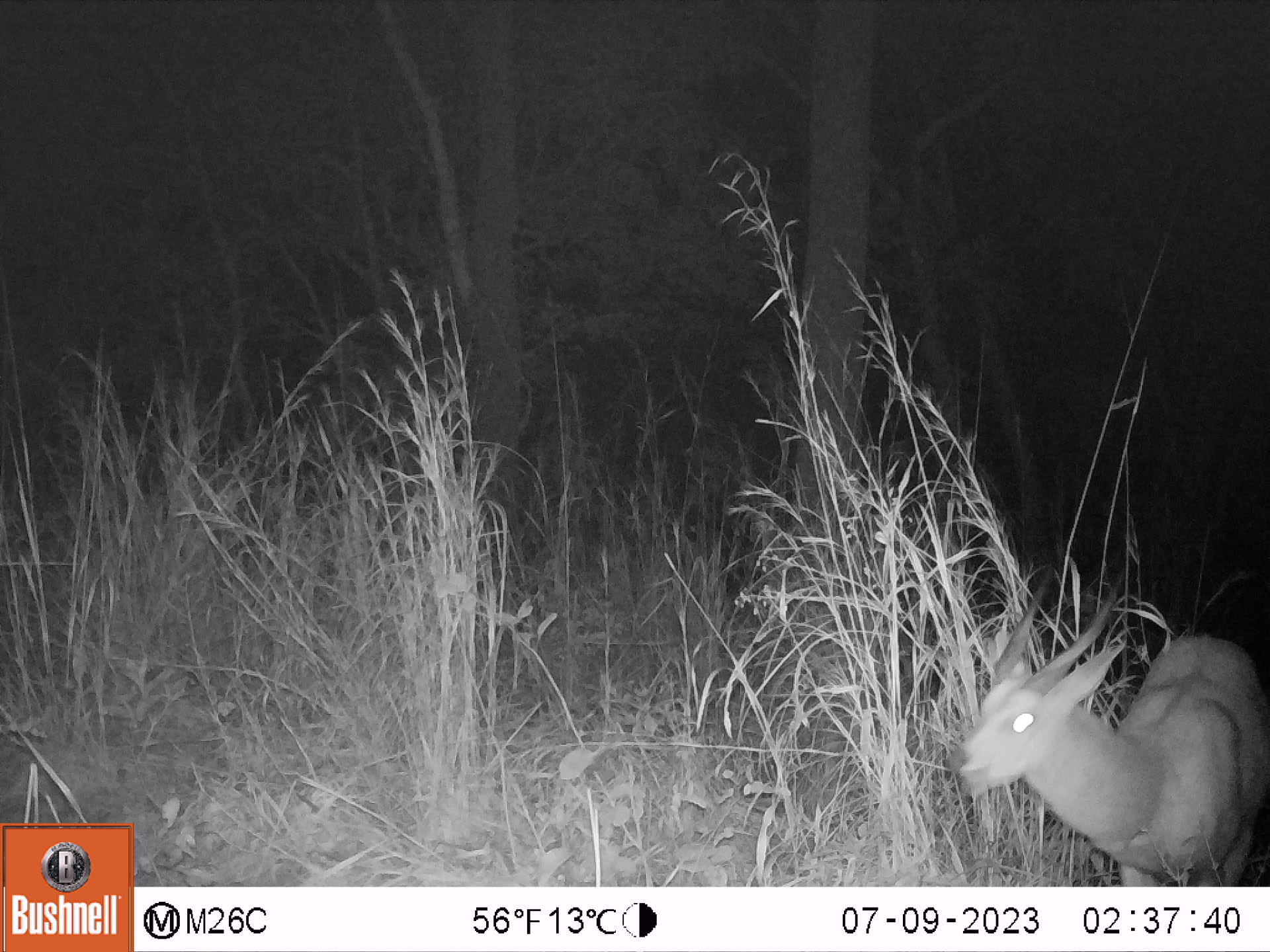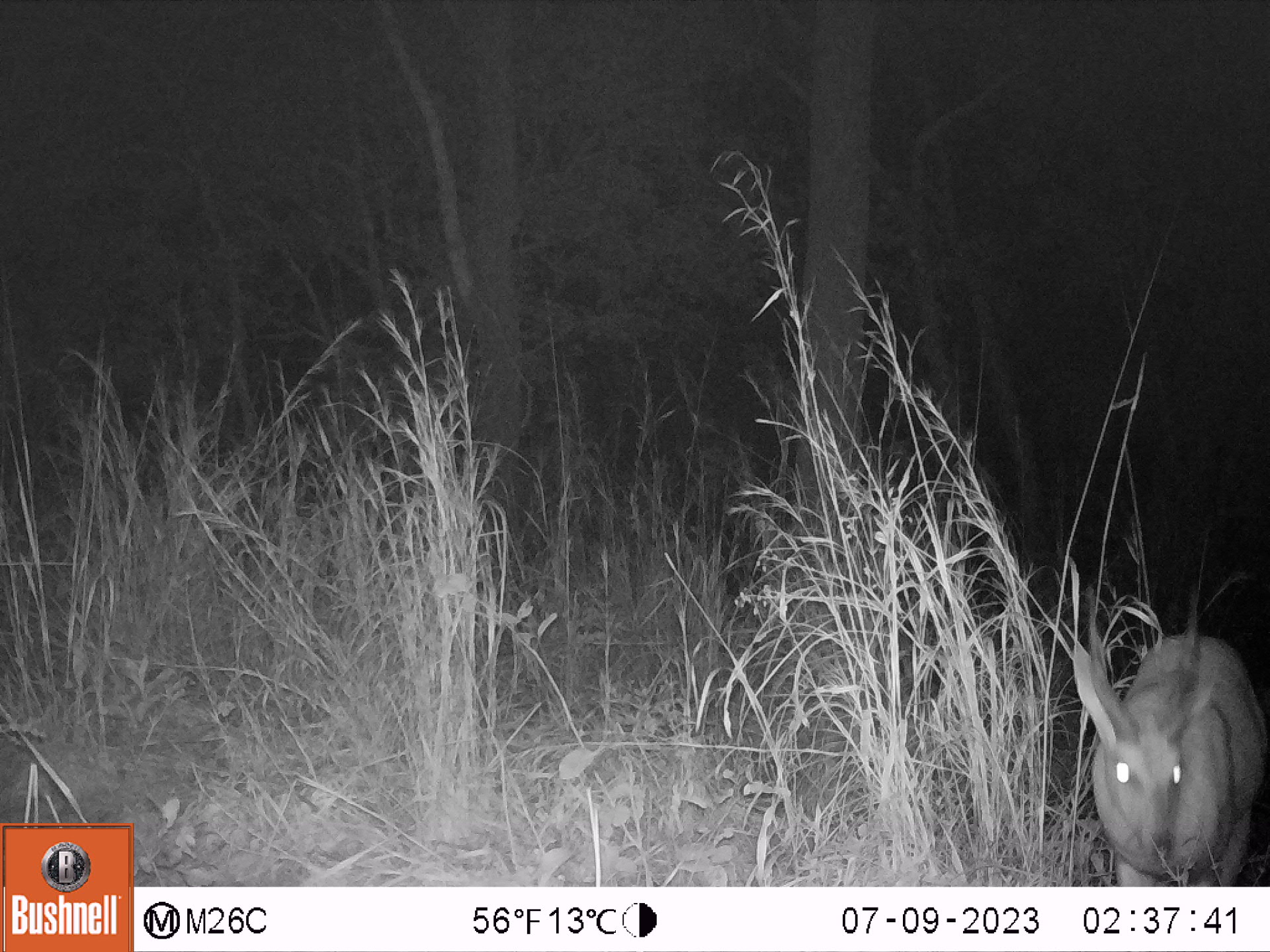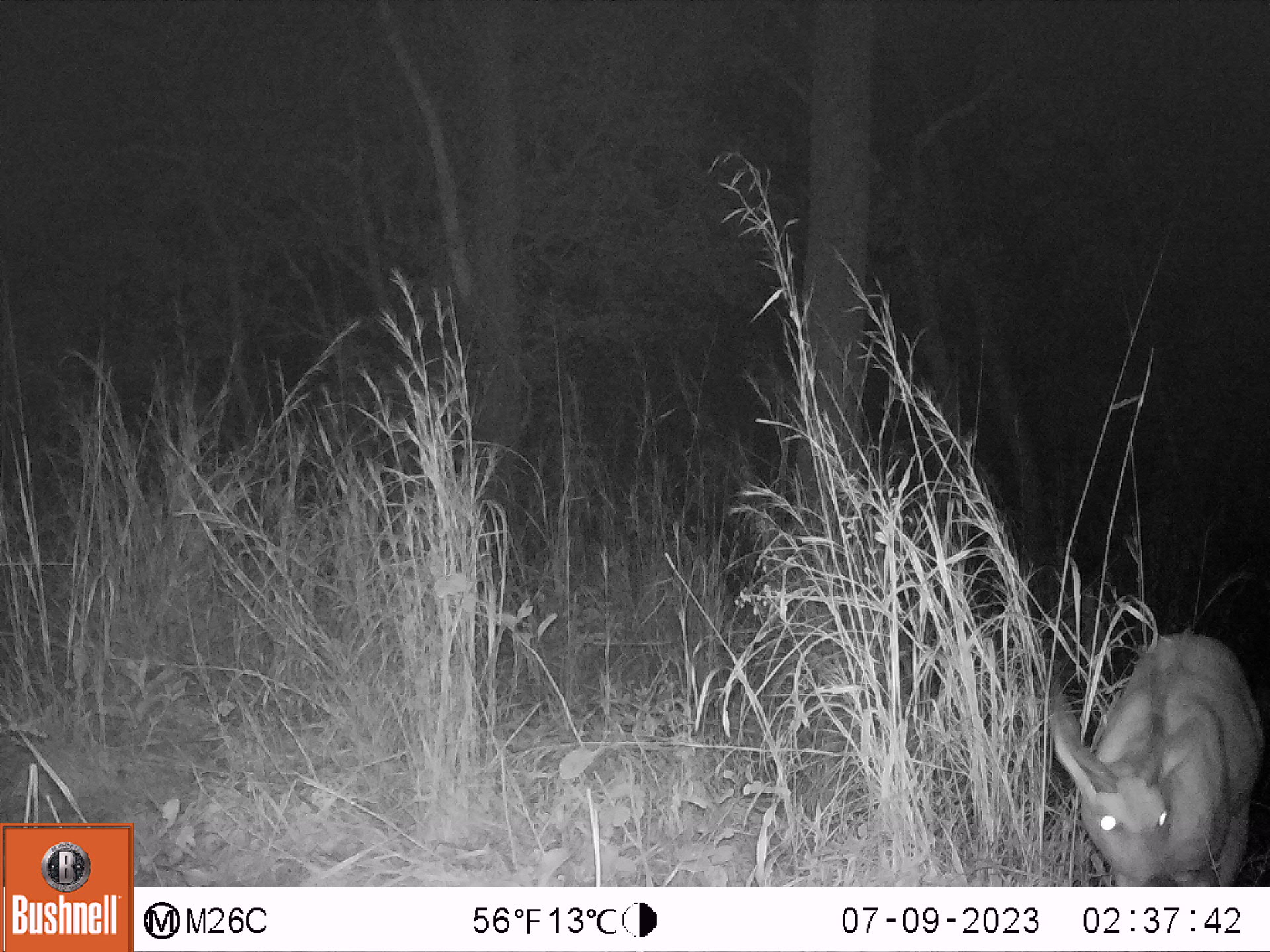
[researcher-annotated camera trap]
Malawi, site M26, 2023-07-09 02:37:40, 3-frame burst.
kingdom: Animalia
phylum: Chordata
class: Mammalia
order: Artiodactyla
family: Bovidae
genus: Tragelaphus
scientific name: Tragelaphus sylvaticus sylvaticus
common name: cape bushbuck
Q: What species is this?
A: Cape bushbuck (Tragelaphus sylvaticus sylvaticus).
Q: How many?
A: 1.